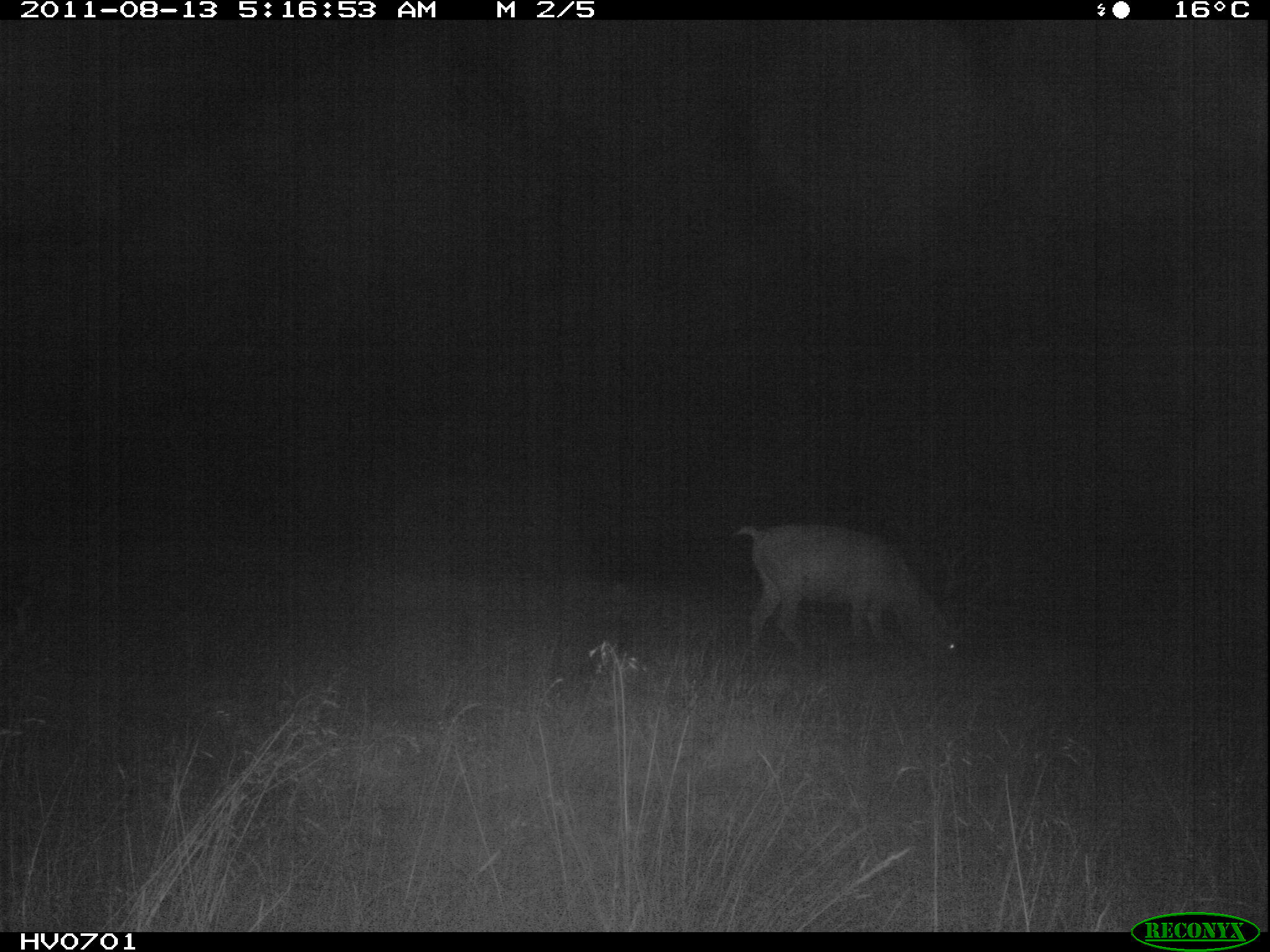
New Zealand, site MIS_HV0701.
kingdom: Animalia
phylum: Chordata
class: Mammalia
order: Artiodactyla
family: Cervidae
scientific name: Cervidae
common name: deer